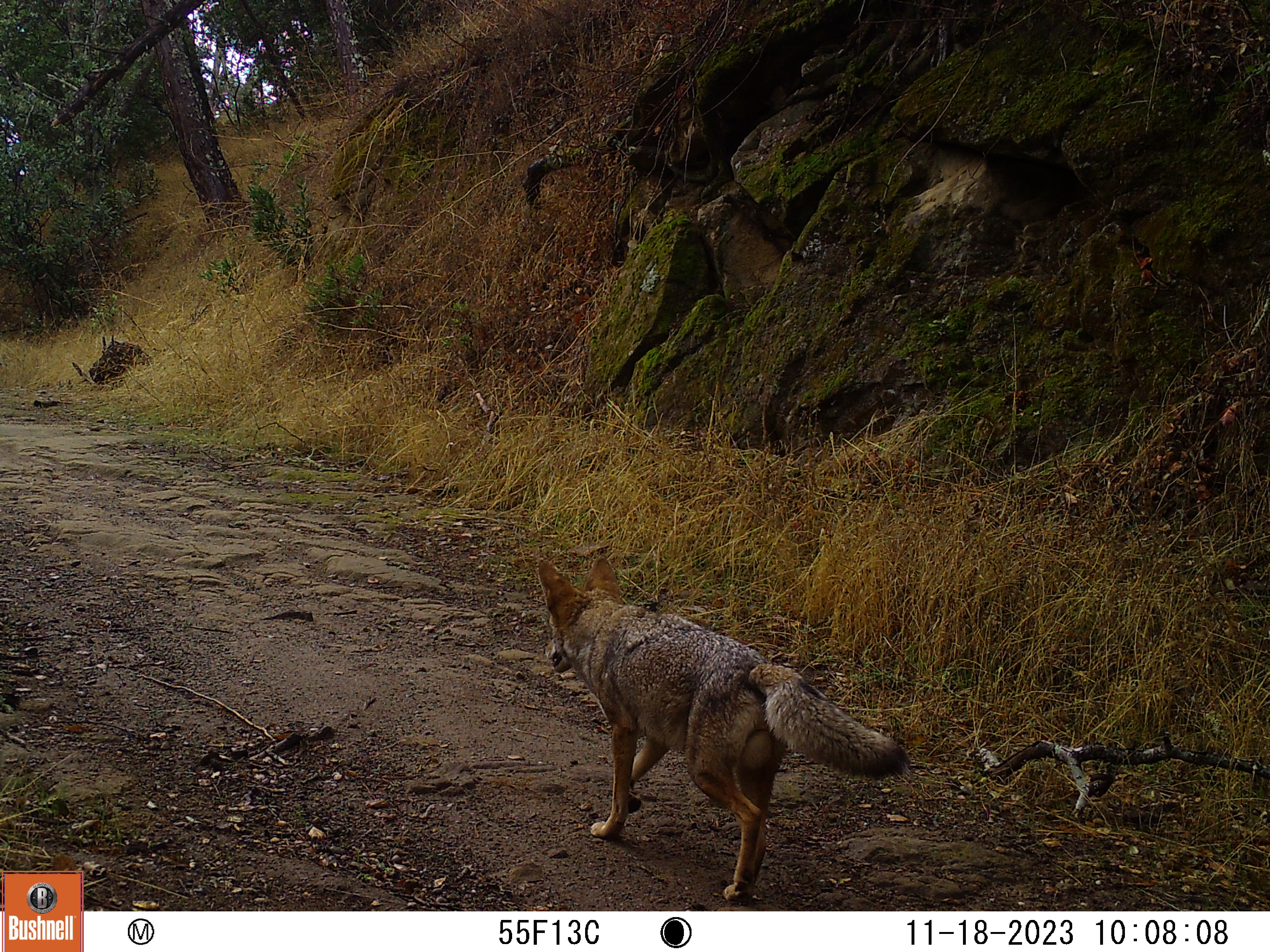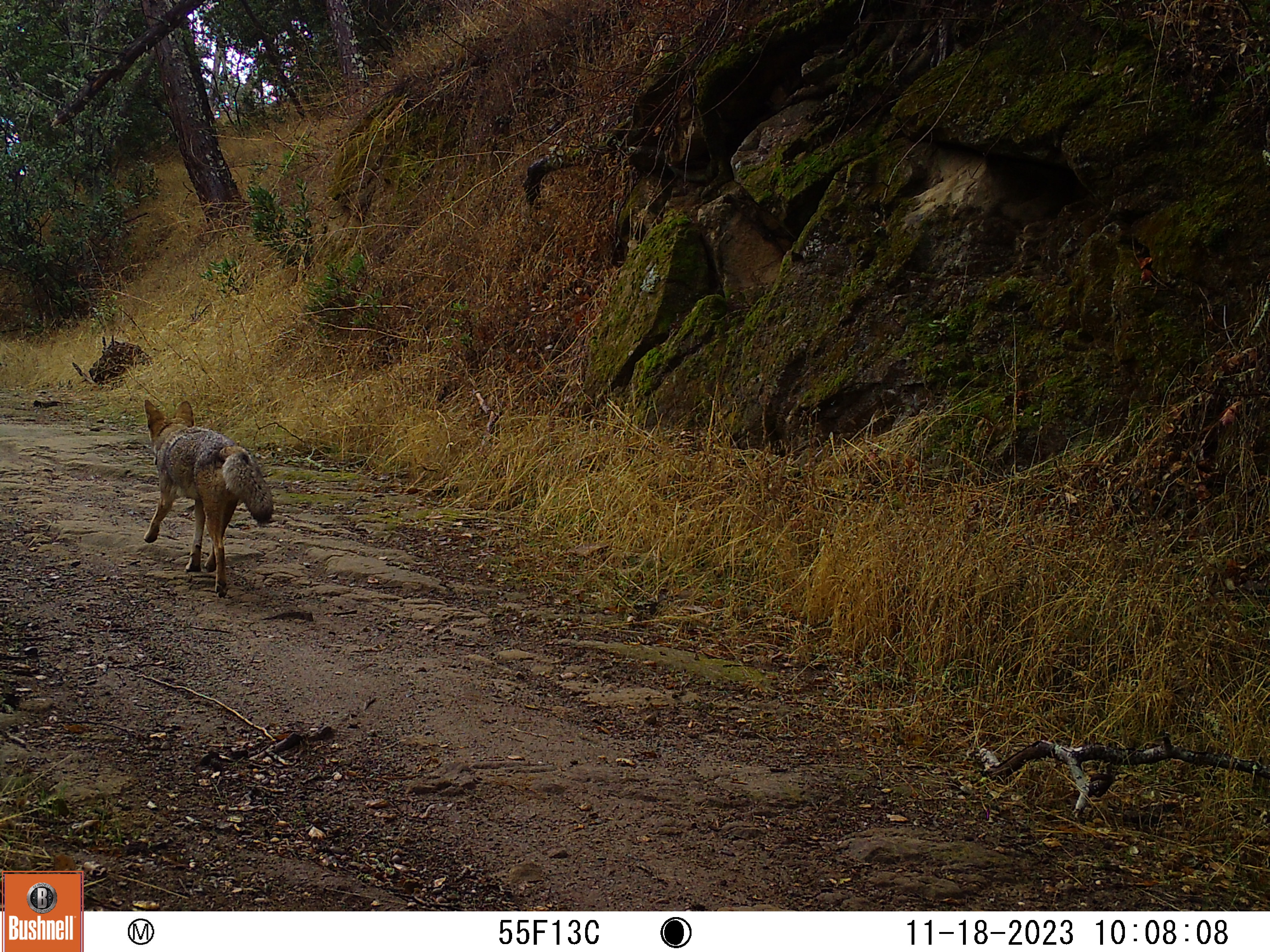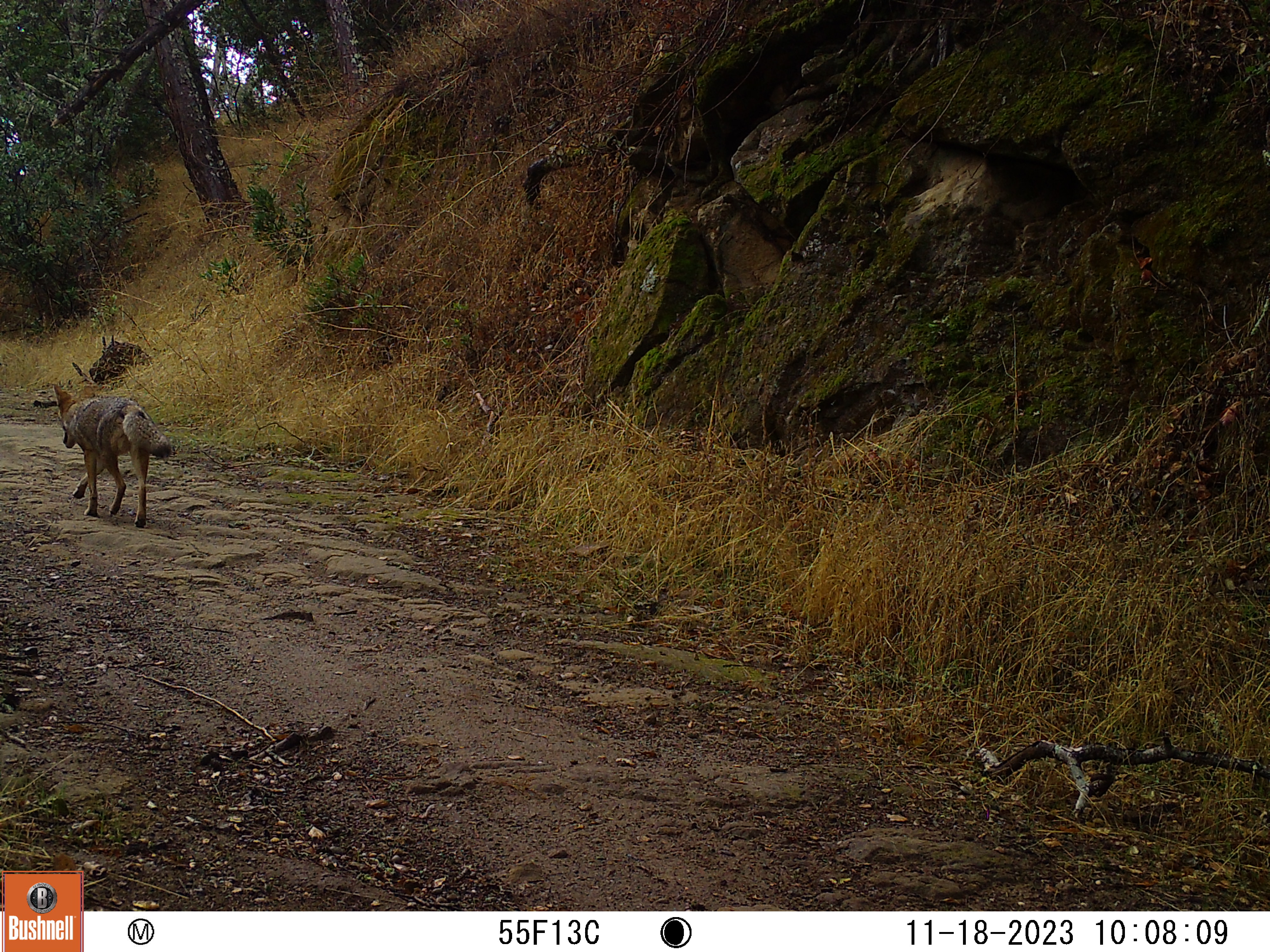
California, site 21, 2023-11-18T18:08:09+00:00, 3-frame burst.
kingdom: Animalia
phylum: Chordata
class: Mammalia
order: Carnivora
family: Canidae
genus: Canis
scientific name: Canis latrans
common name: coyote